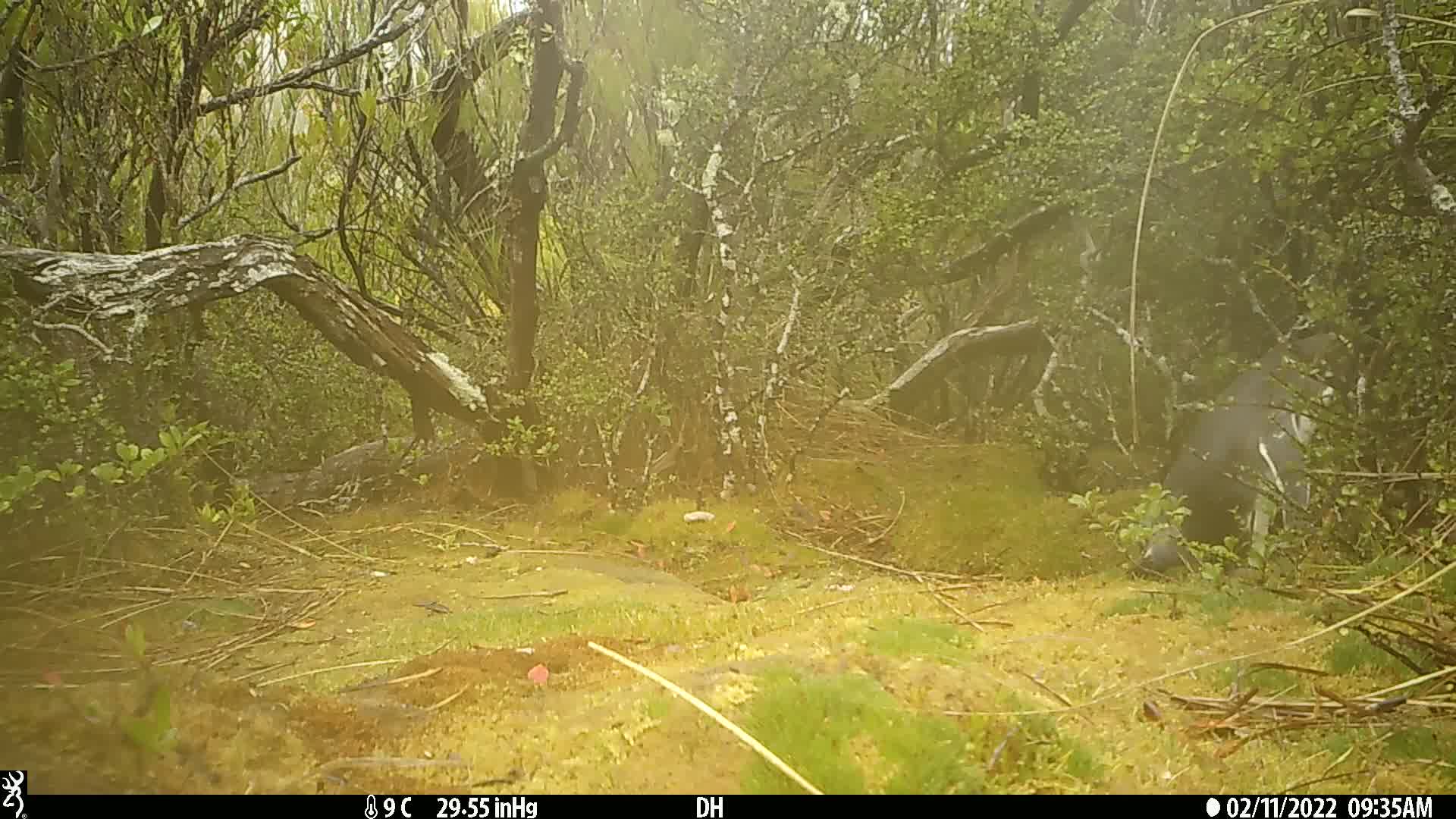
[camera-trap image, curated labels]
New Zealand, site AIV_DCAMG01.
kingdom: Animalia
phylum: Chordata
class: Aves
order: Sphenisciformes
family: Spheniscidae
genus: Megadyptes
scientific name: Megadyptes antipodes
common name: yellow-eyed penguin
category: yellow eyed penguin